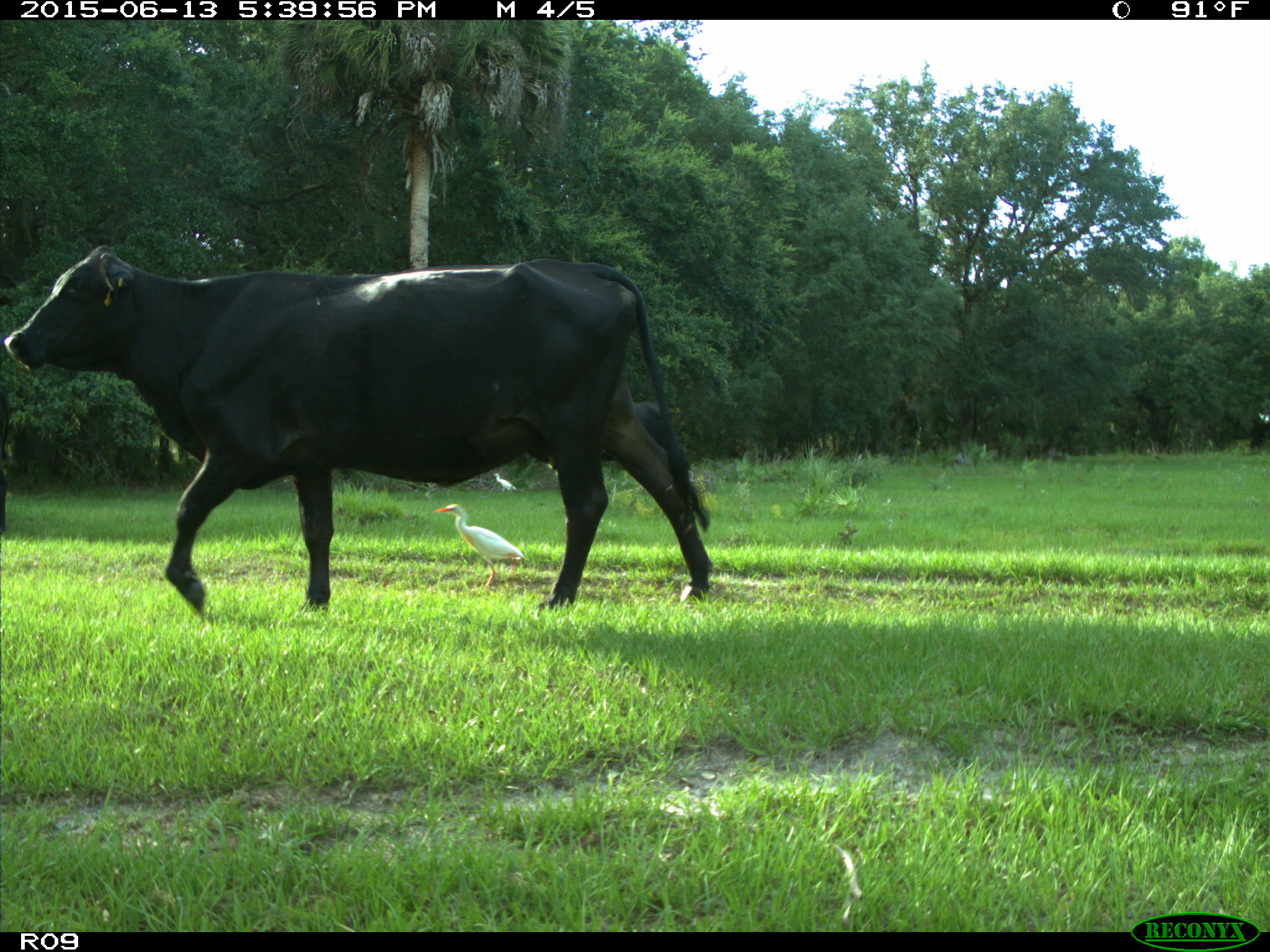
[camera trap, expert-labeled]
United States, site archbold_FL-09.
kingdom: Animalia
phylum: Chordata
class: Mammalia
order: Artiodactyla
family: Bovidae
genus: Bos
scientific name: Bos taurus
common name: domestic cow